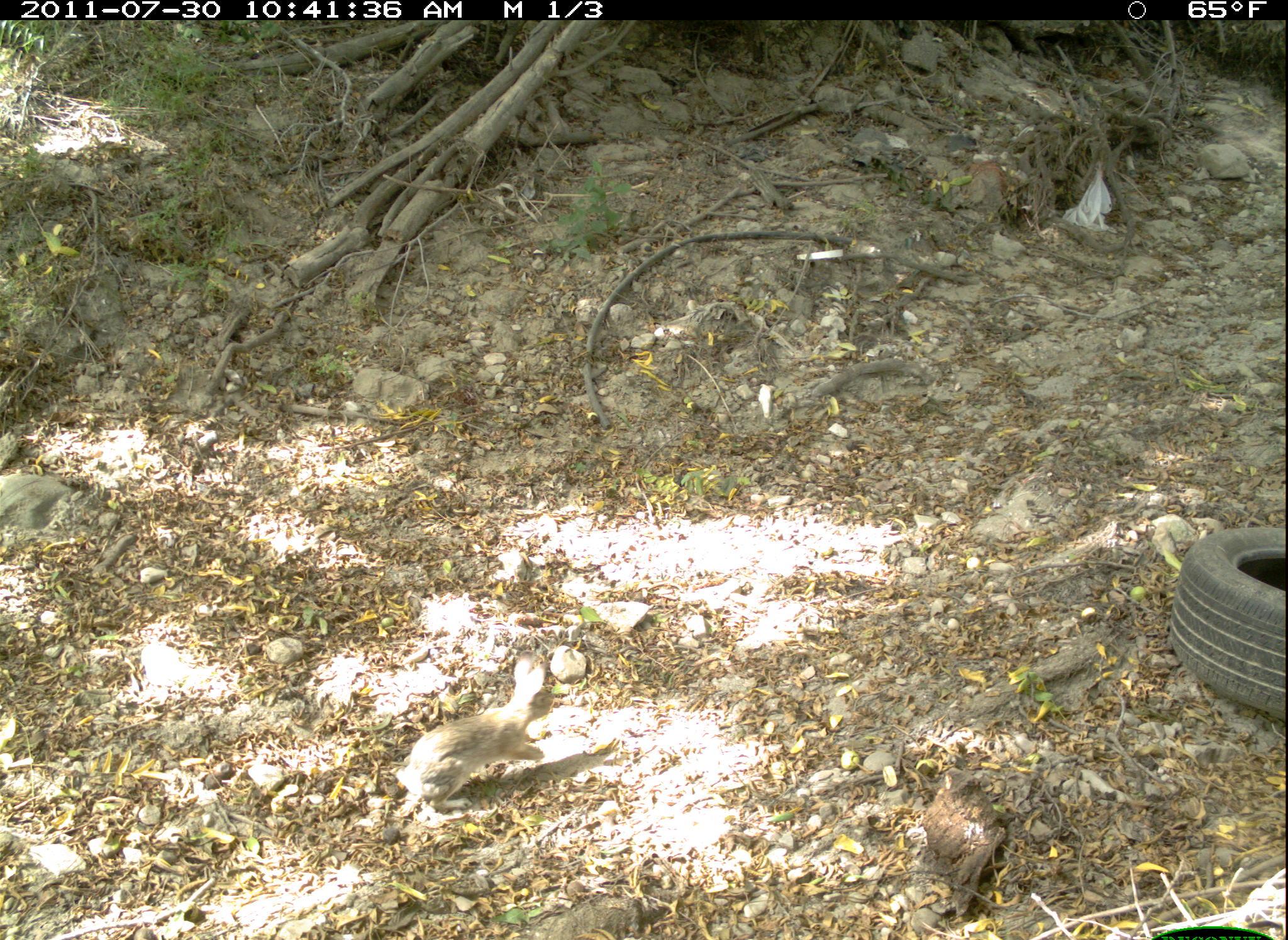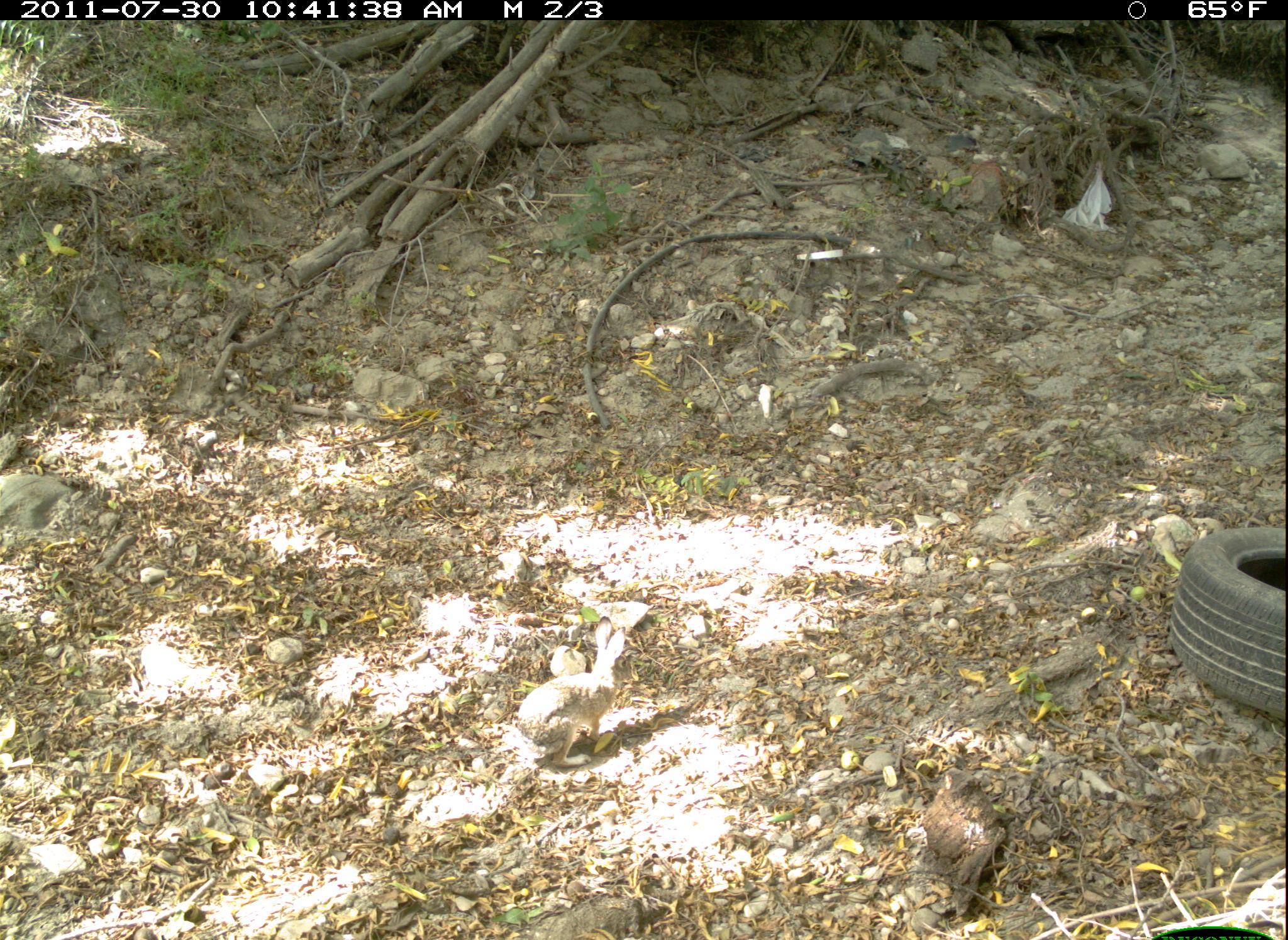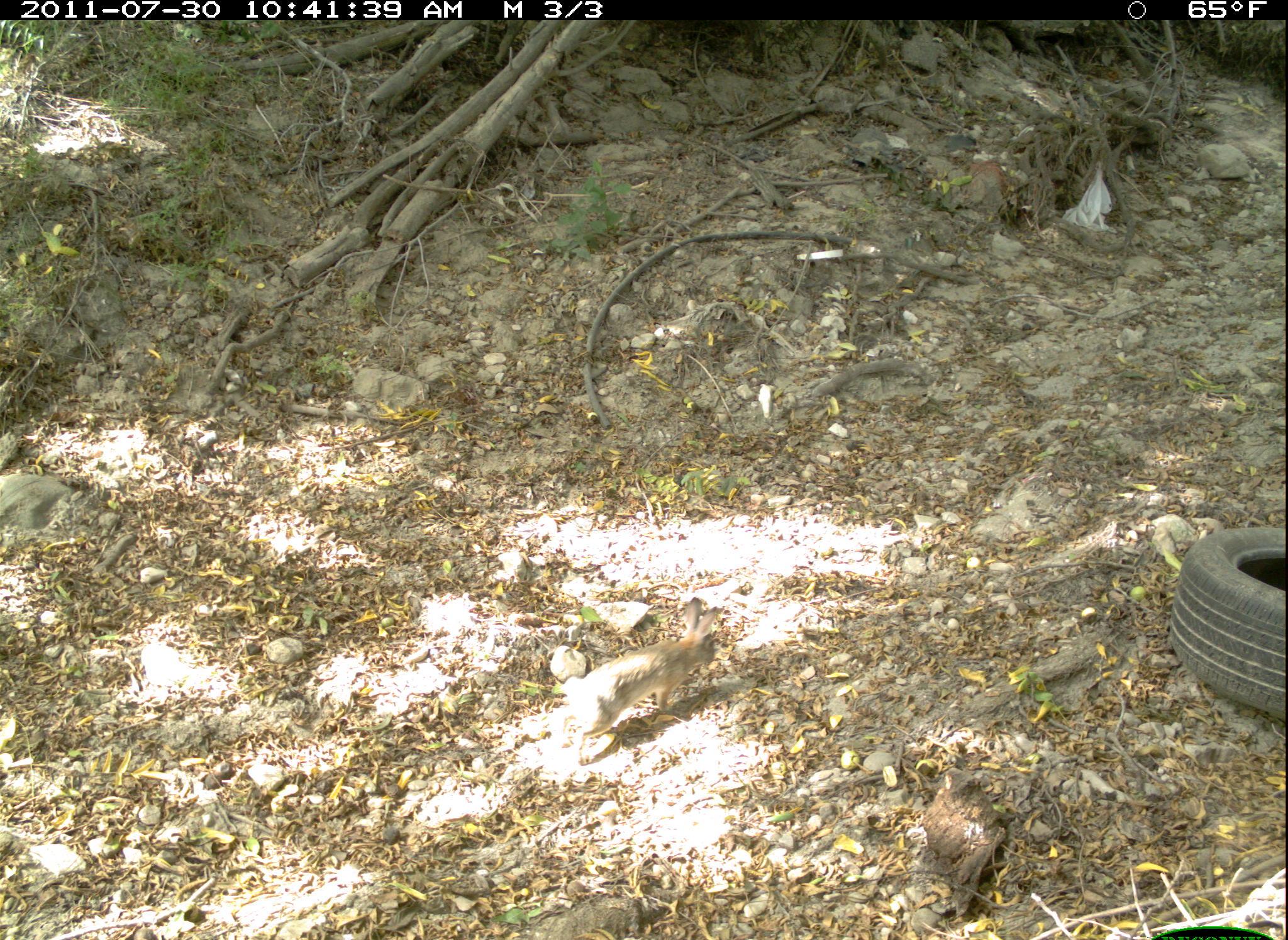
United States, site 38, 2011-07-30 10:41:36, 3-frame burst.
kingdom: Animalia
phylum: Chordata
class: Mammalia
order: Lagomorpha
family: Leporidae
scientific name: Leporidae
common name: rabbits and hares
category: rabbit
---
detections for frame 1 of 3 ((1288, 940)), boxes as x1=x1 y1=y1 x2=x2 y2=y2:
rabbit: x1=388 y1=652 x2=572 y2=831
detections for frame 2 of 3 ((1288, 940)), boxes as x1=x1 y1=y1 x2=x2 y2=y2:
rabbit: x1=504 y1=620 x2=634 y2=783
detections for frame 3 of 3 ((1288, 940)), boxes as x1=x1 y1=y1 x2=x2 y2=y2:
rabbit: x1=549 y1=591 x2=721 y2=763